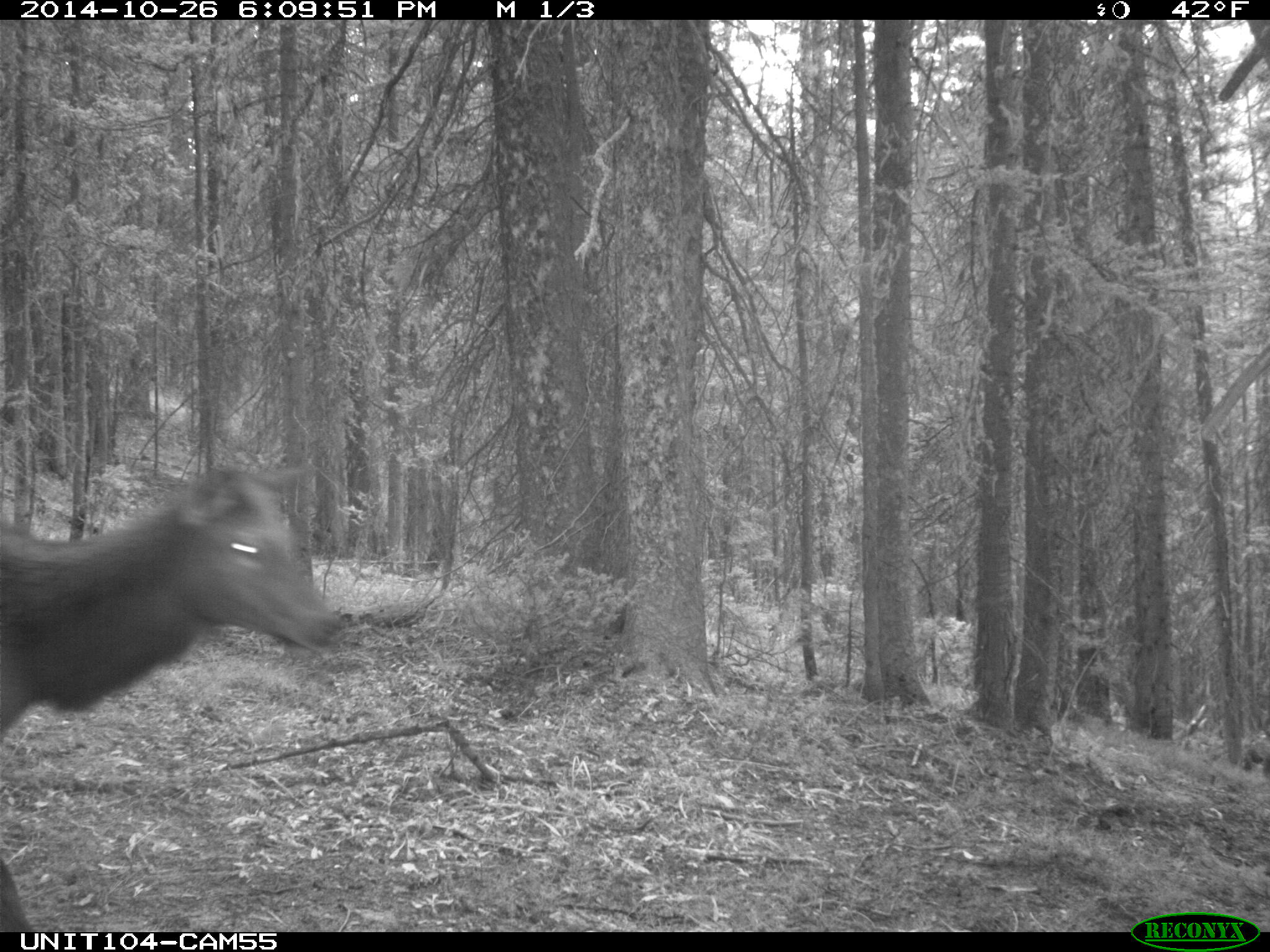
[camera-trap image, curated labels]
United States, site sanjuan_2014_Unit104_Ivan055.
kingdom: Animalia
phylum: Chordata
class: Mammalia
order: Artiodactyla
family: Cervidae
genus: Cervus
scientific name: Cervus elaphus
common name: red deer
Cervus elaphus (red deer).